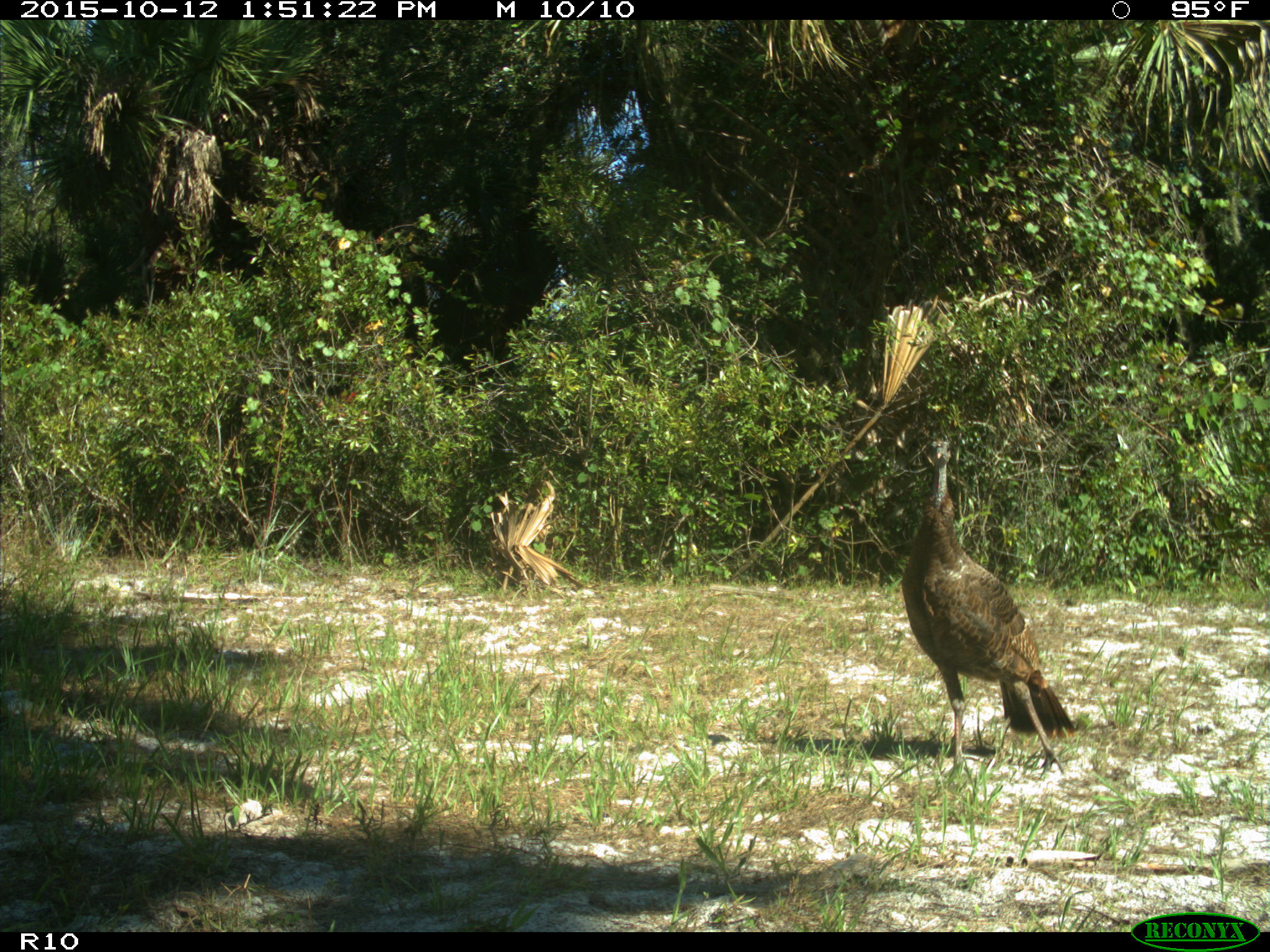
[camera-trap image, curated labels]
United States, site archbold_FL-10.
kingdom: Animalia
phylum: Chordata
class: Aves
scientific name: Aves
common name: birds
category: unidentified bird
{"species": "unidentified bird (birds) (Aves)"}